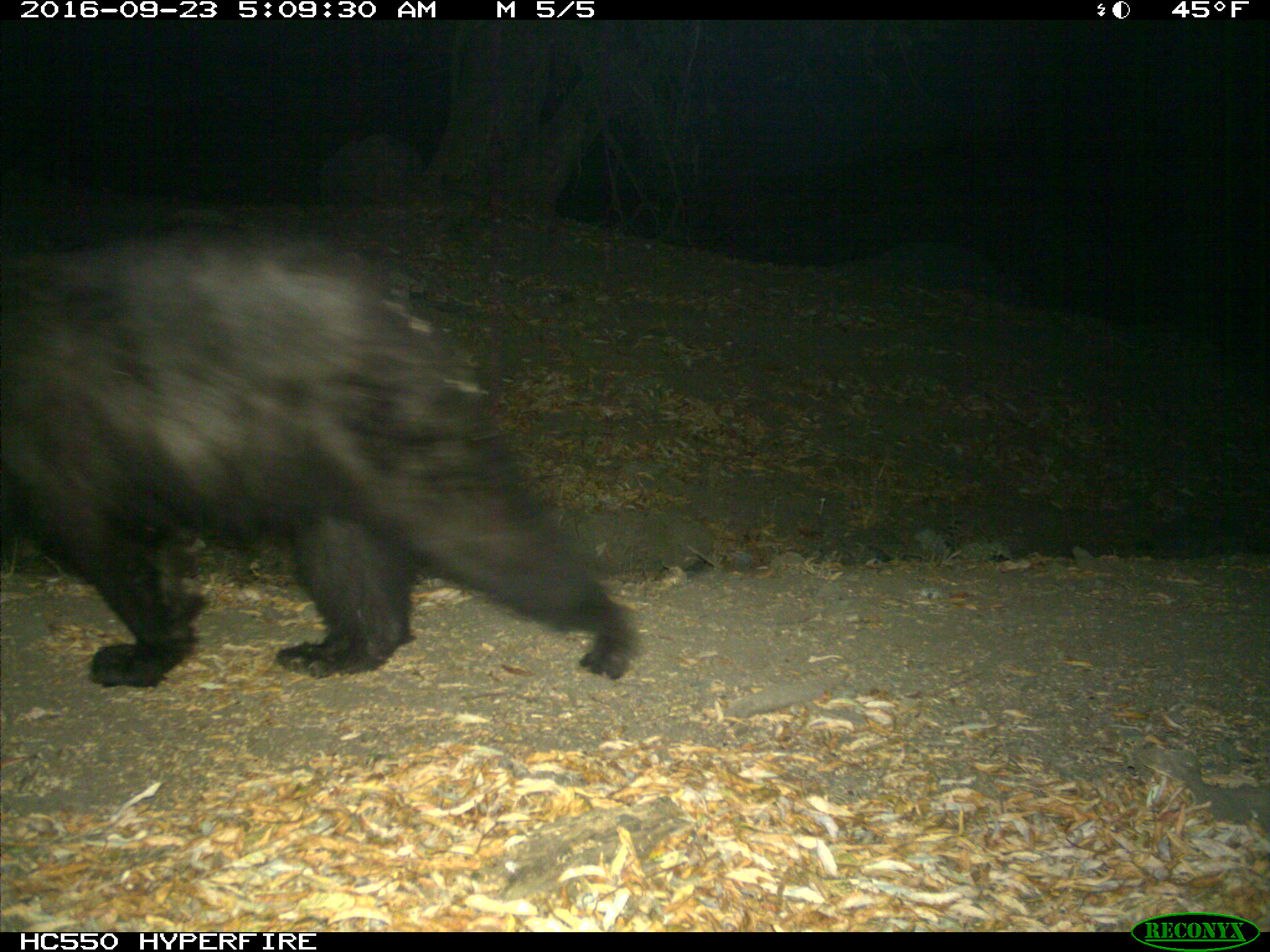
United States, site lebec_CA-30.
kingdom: Animalia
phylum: Chordata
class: Mammalia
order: Carnivora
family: Ursidae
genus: Ursus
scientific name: Ursus americanus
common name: american black bear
Ursus americanus (american black bear).